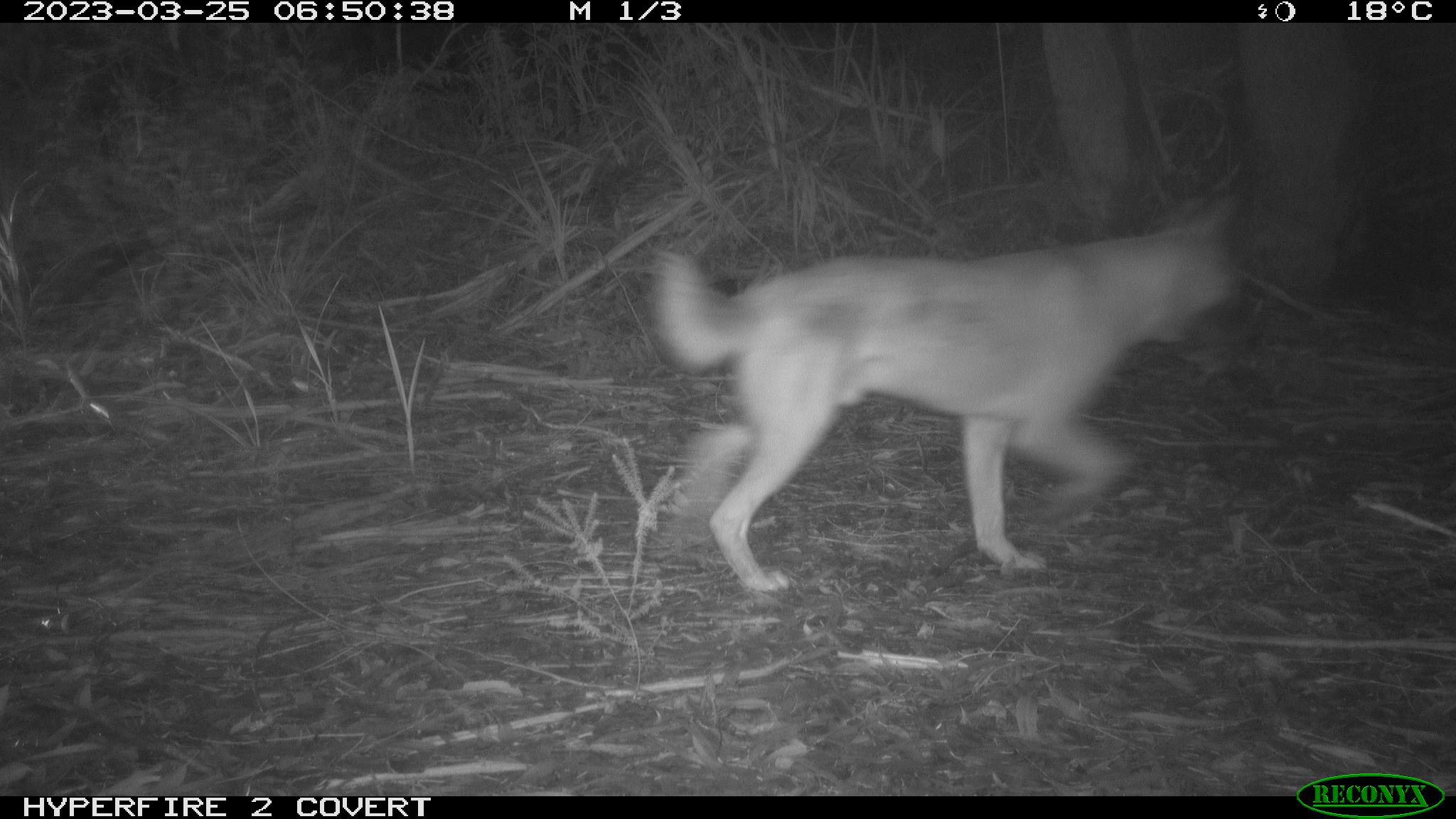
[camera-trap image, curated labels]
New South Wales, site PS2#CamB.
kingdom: Animalia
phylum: Chordata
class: Mammalia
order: Carnivora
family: Canidae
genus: Canis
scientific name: Canis familiaris dingo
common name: dingo